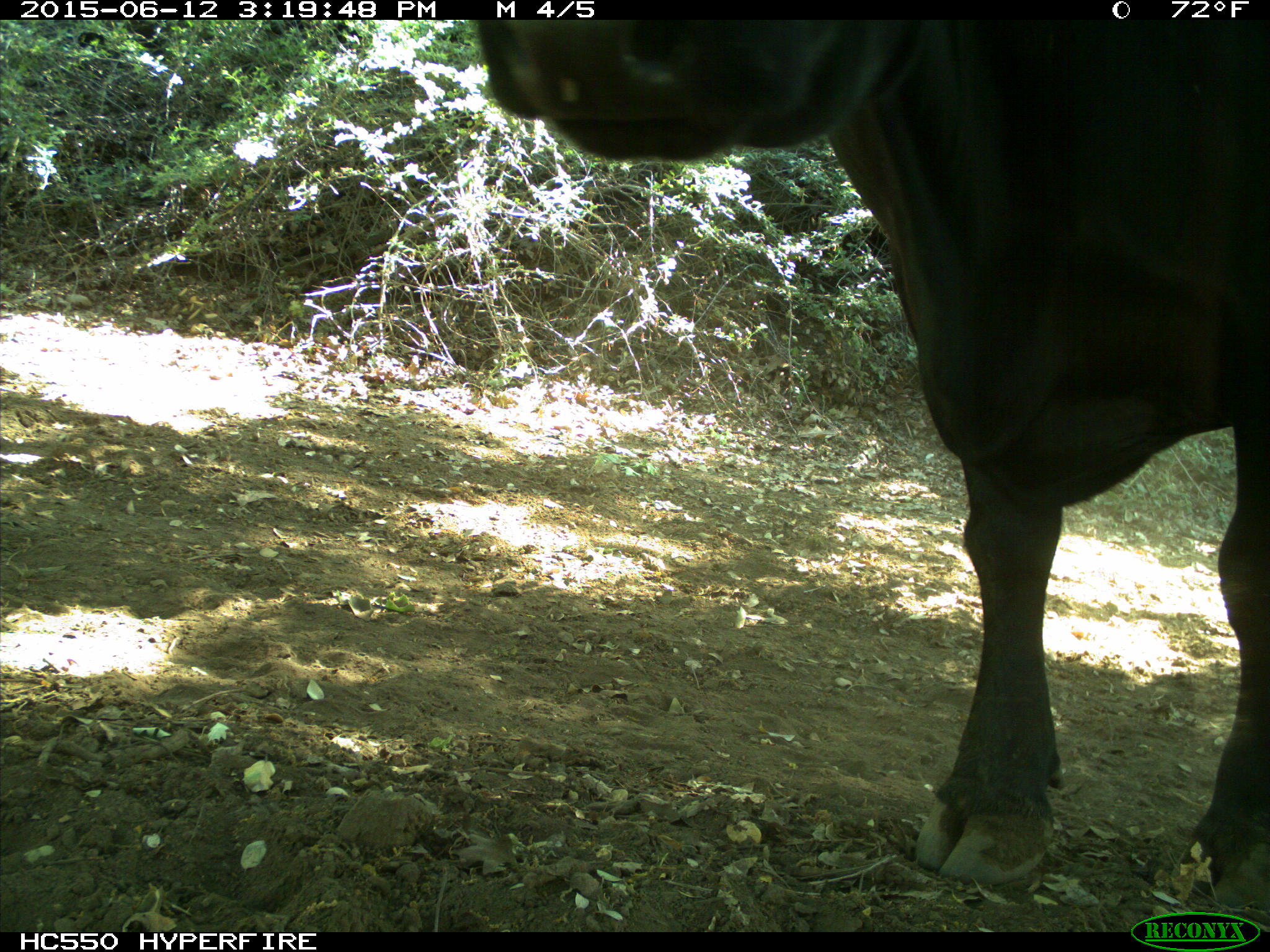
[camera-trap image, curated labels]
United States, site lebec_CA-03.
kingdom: Animalia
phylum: Chordata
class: Mammalia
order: Artiodactyla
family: Bovidae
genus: Bos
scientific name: Bos taurus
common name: domestic cow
Bos taurus (domestic cow).